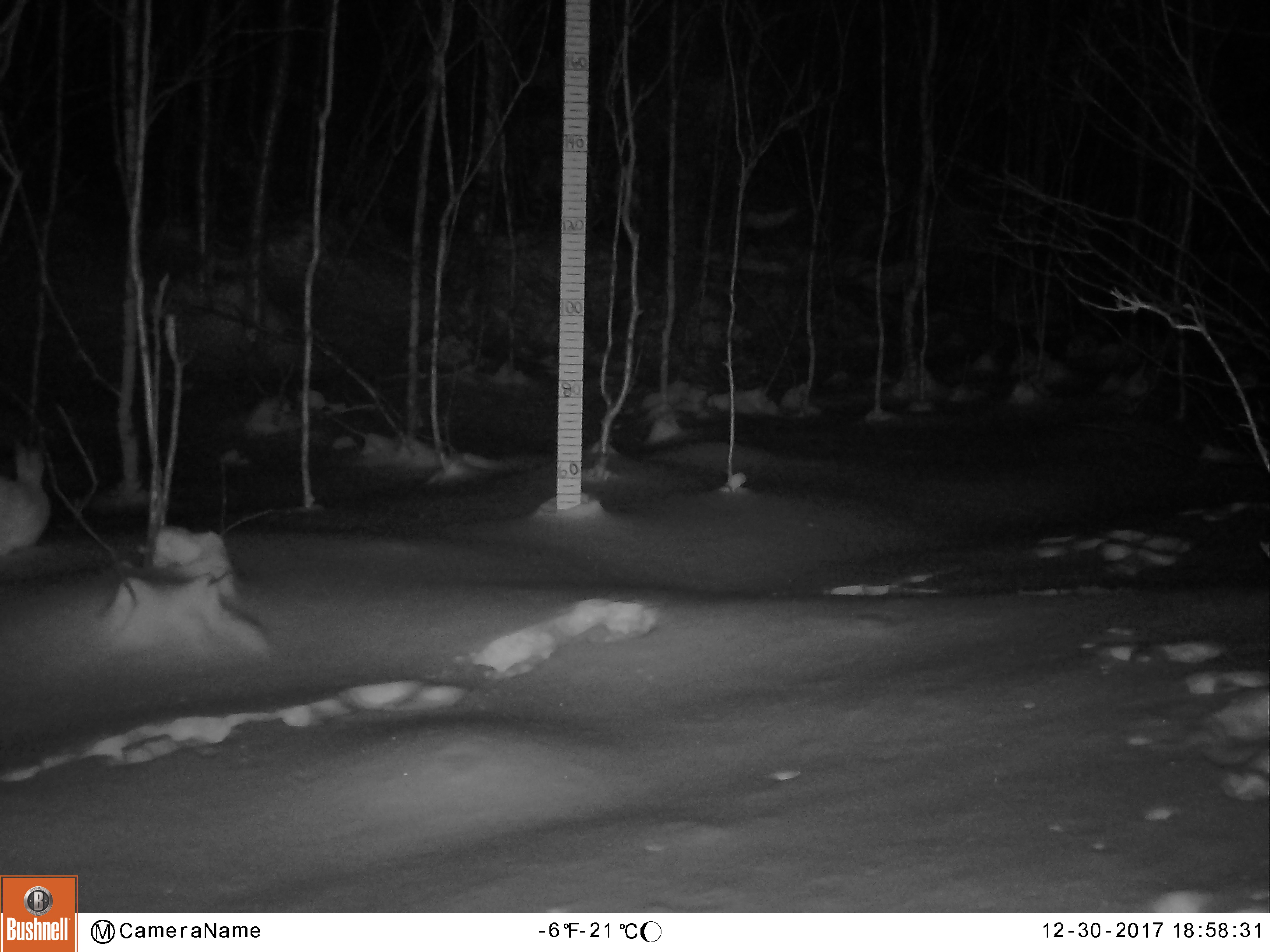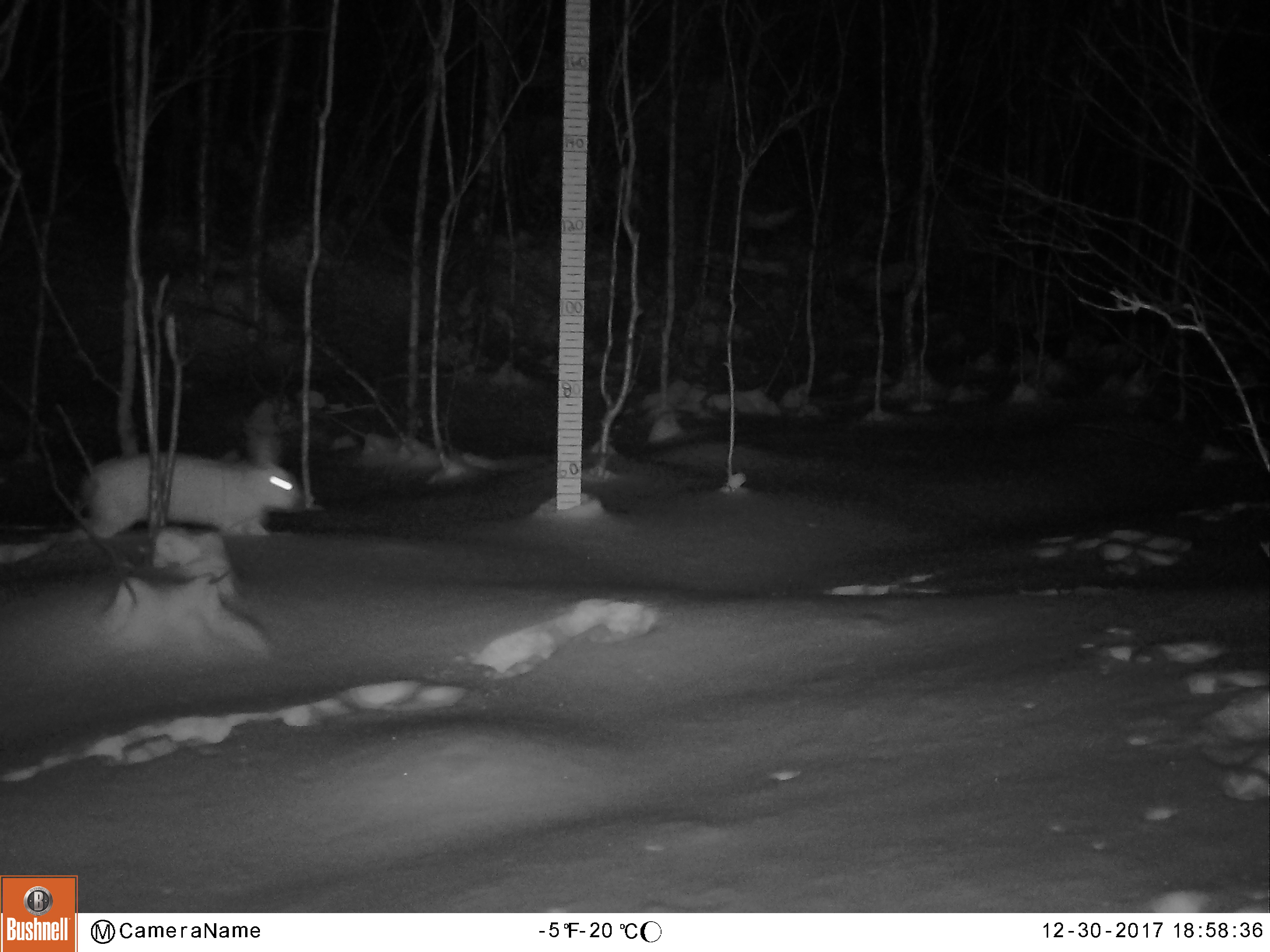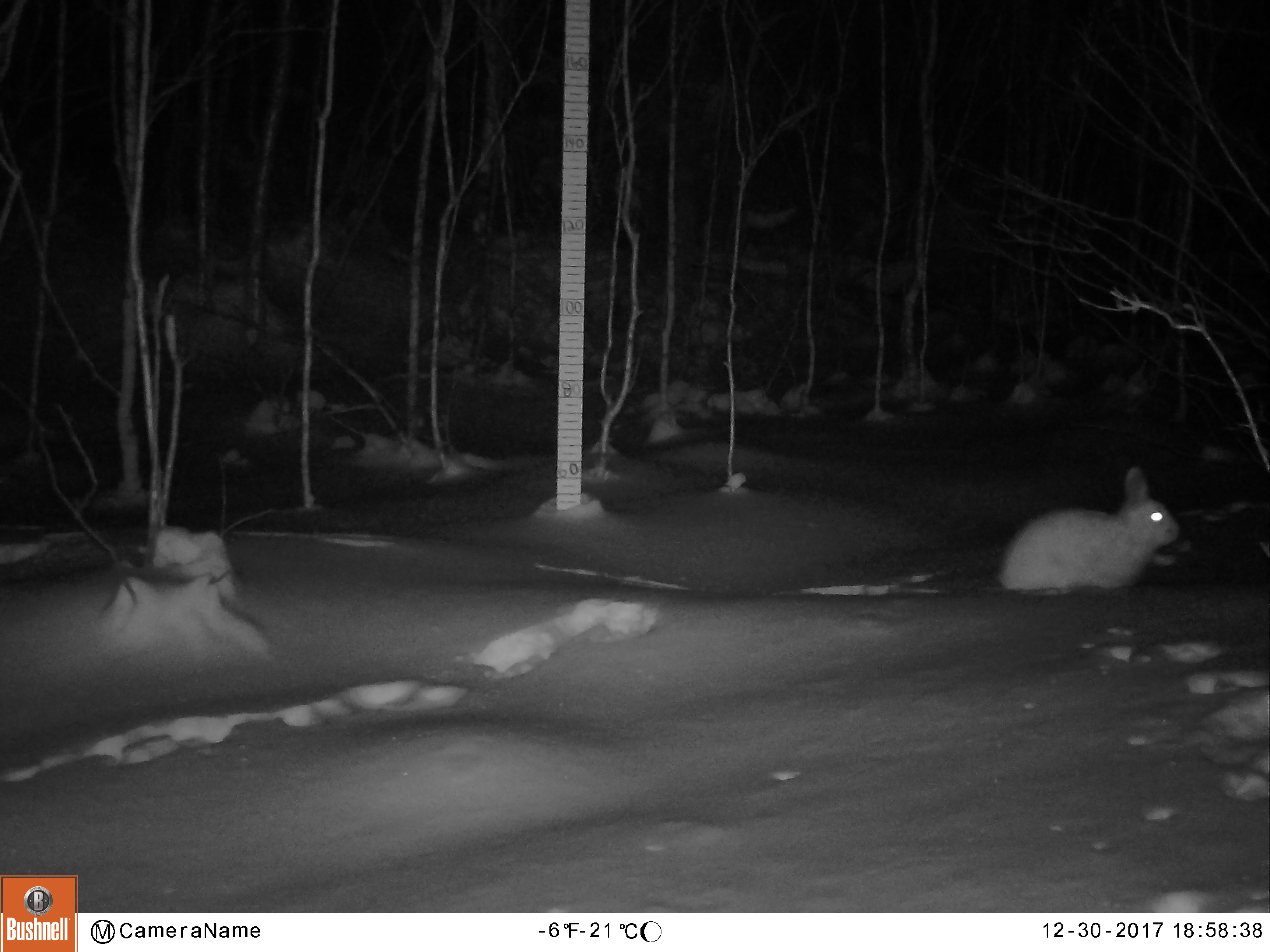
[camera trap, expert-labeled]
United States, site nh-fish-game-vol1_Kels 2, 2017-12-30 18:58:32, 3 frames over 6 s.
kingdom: Animalia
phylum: Chordata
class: Mammalia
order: Lagomorpha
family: Leporidae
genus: Lepus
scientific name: Lepus americanus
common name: snowshoe hare